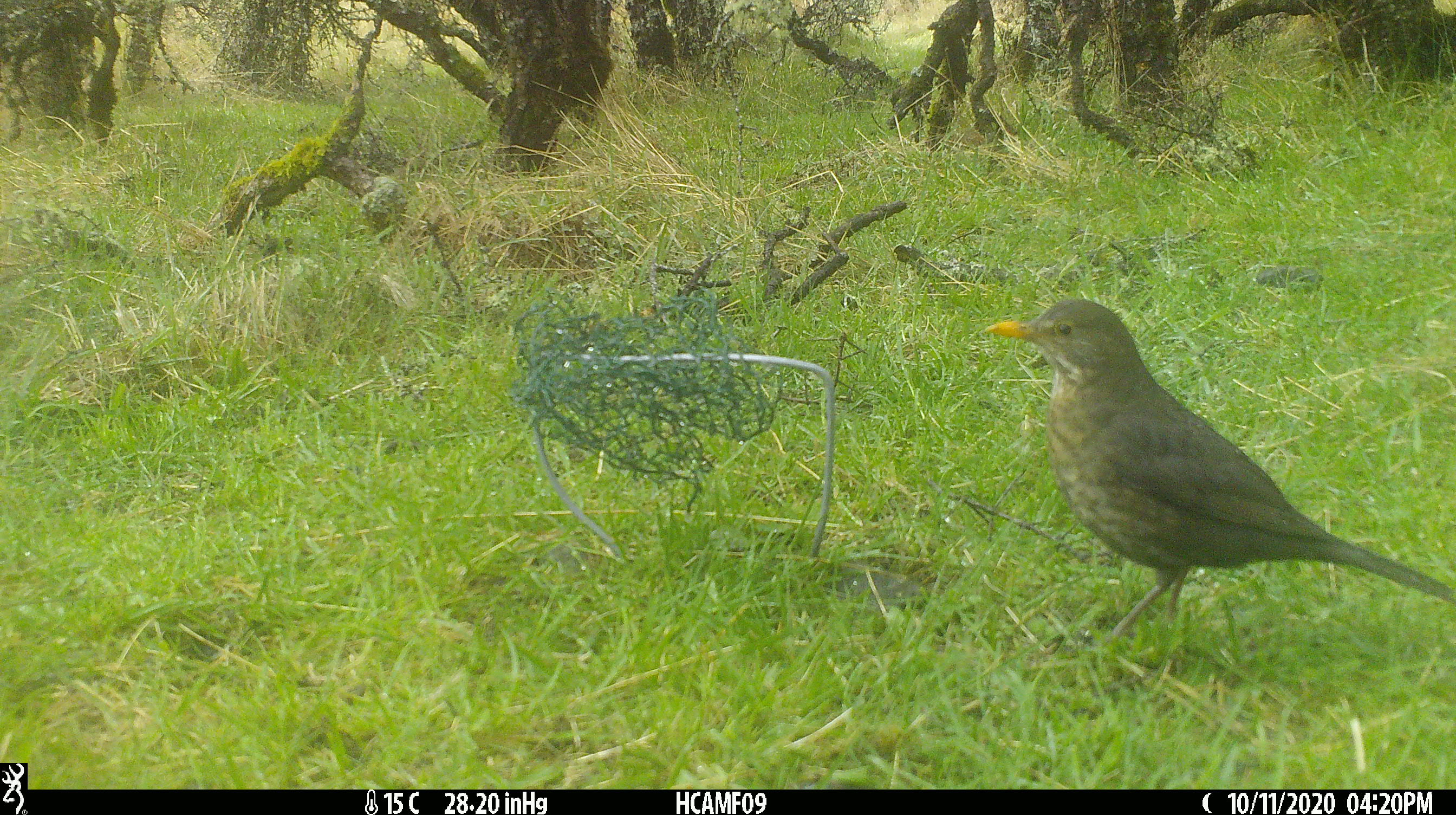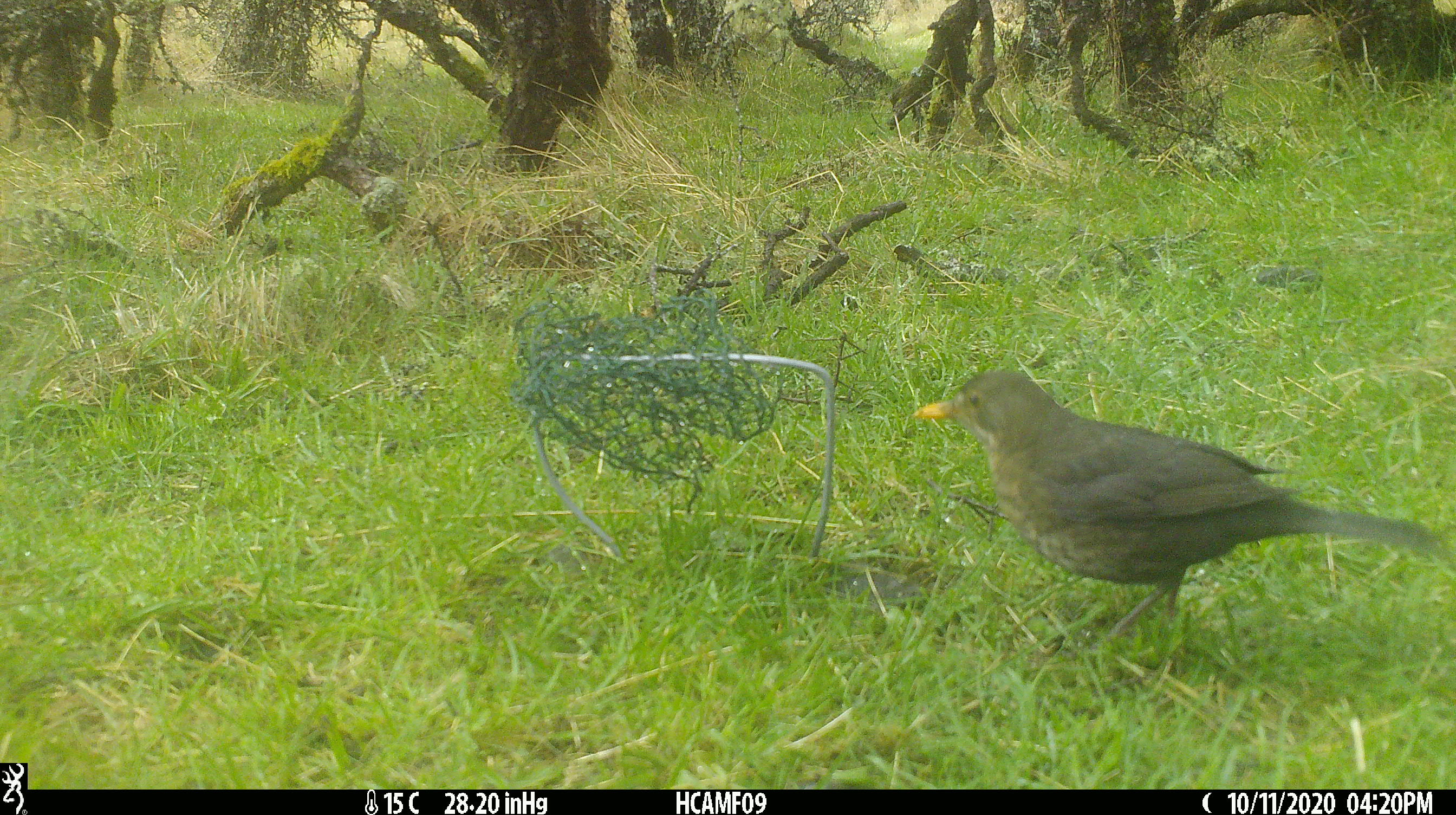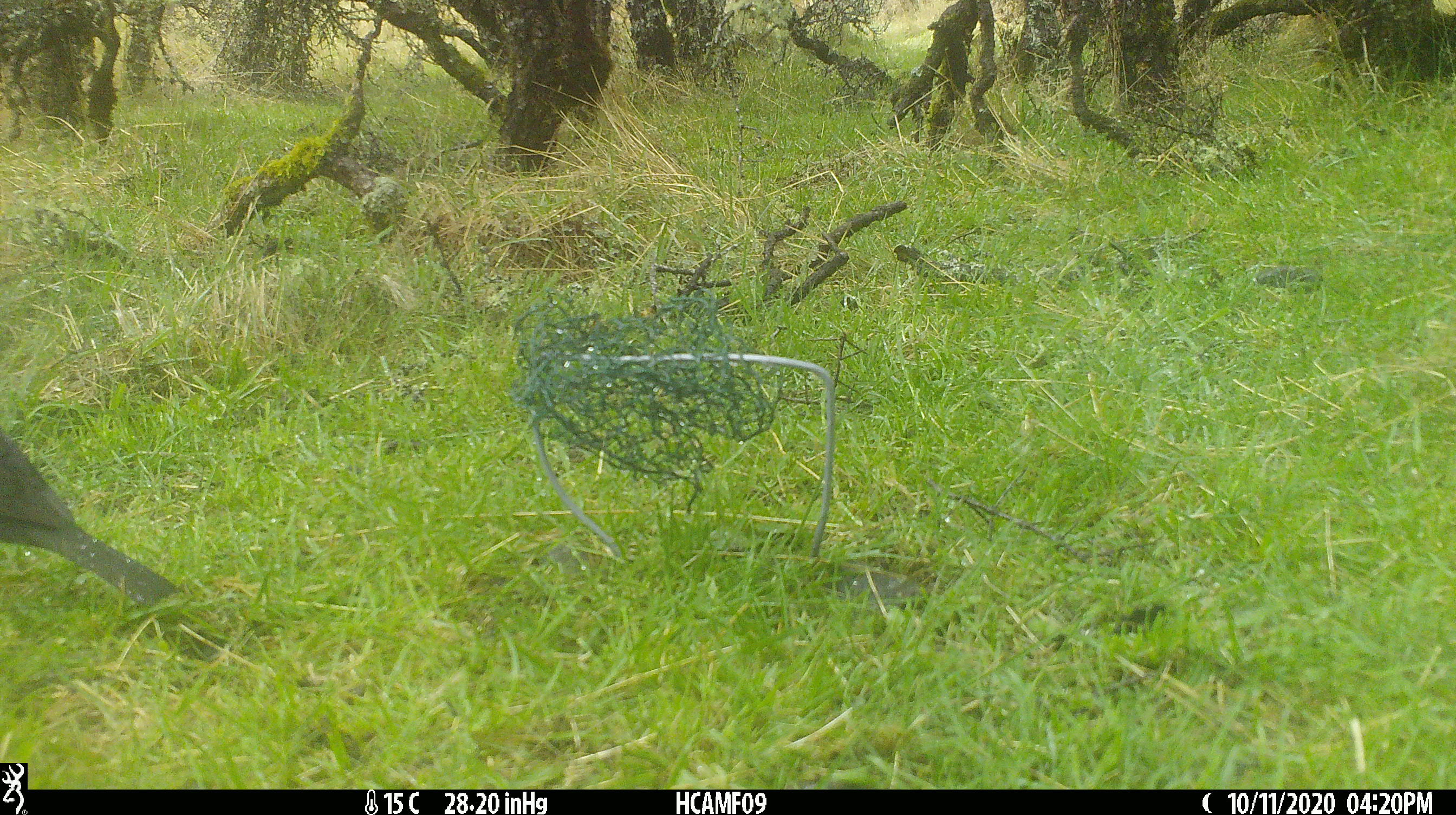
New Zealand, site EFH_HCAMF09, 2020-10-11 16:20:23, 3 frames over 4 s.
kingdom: Animalia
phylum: Chordata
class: Aves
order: Passeriformes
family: Turdidae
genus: Turdus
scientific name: Turdus merula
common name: eurasian blackbird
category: blackbird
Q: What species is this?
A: Blackbird (eurasian blackbird) (Turdus merula).